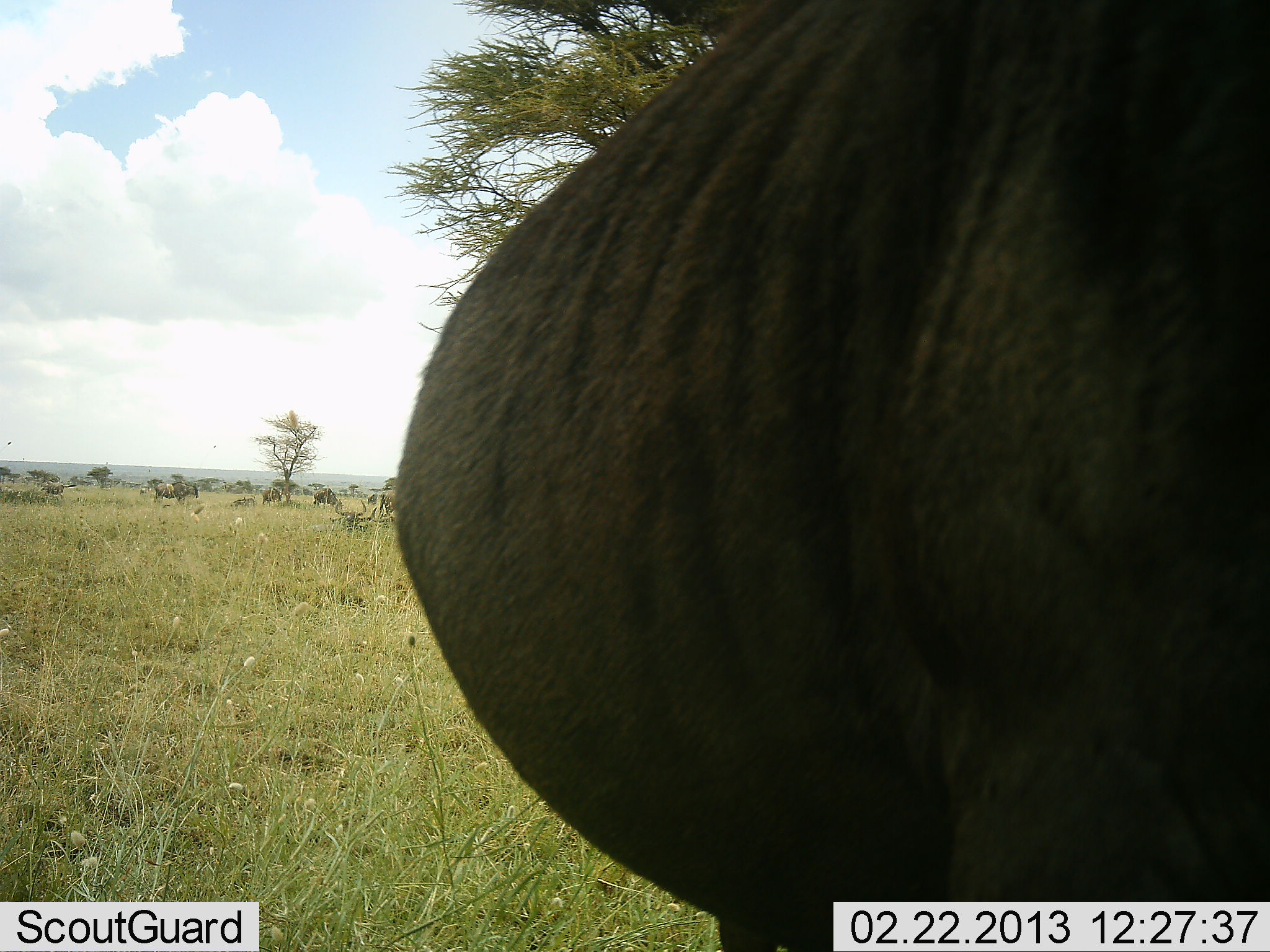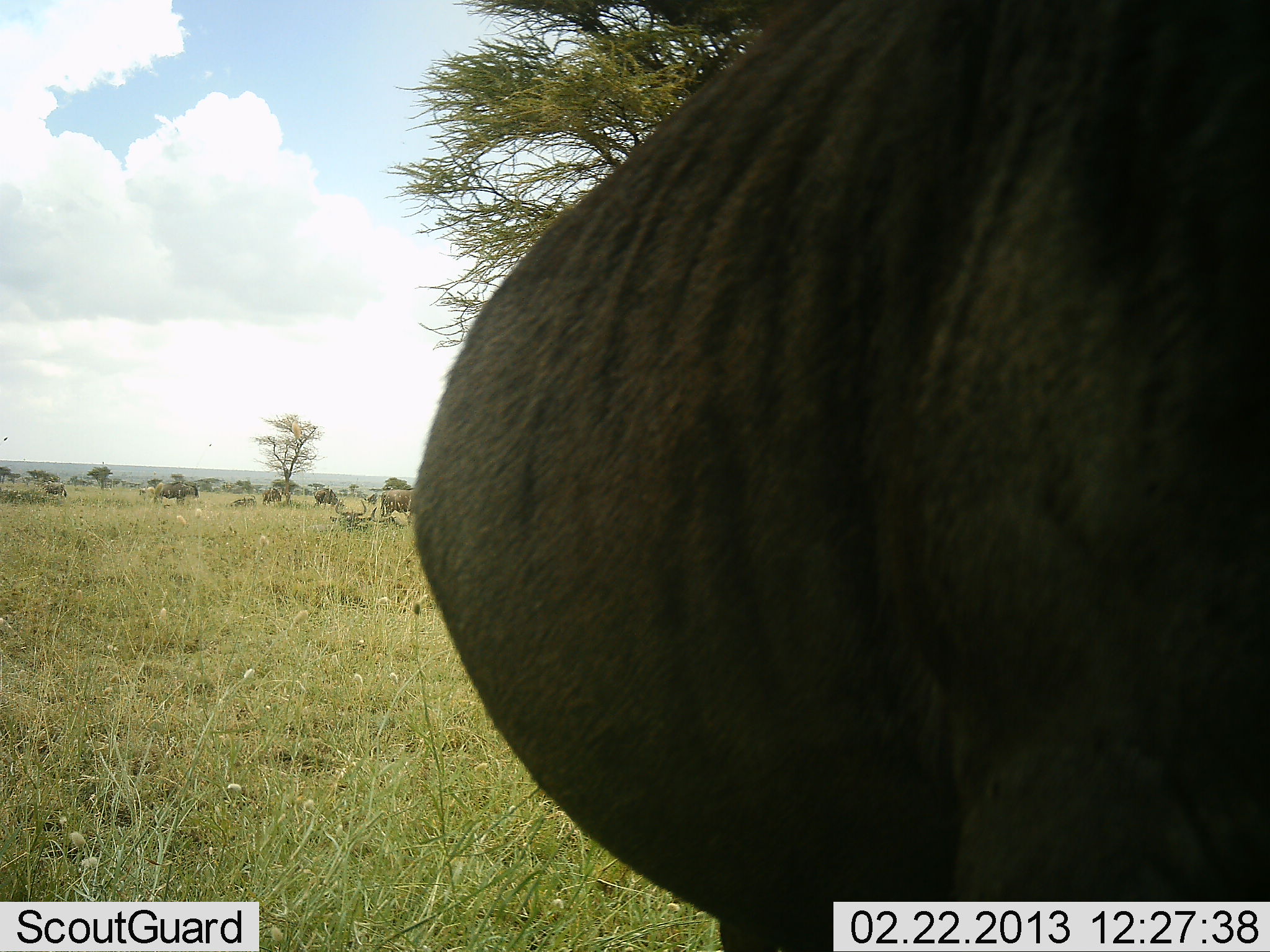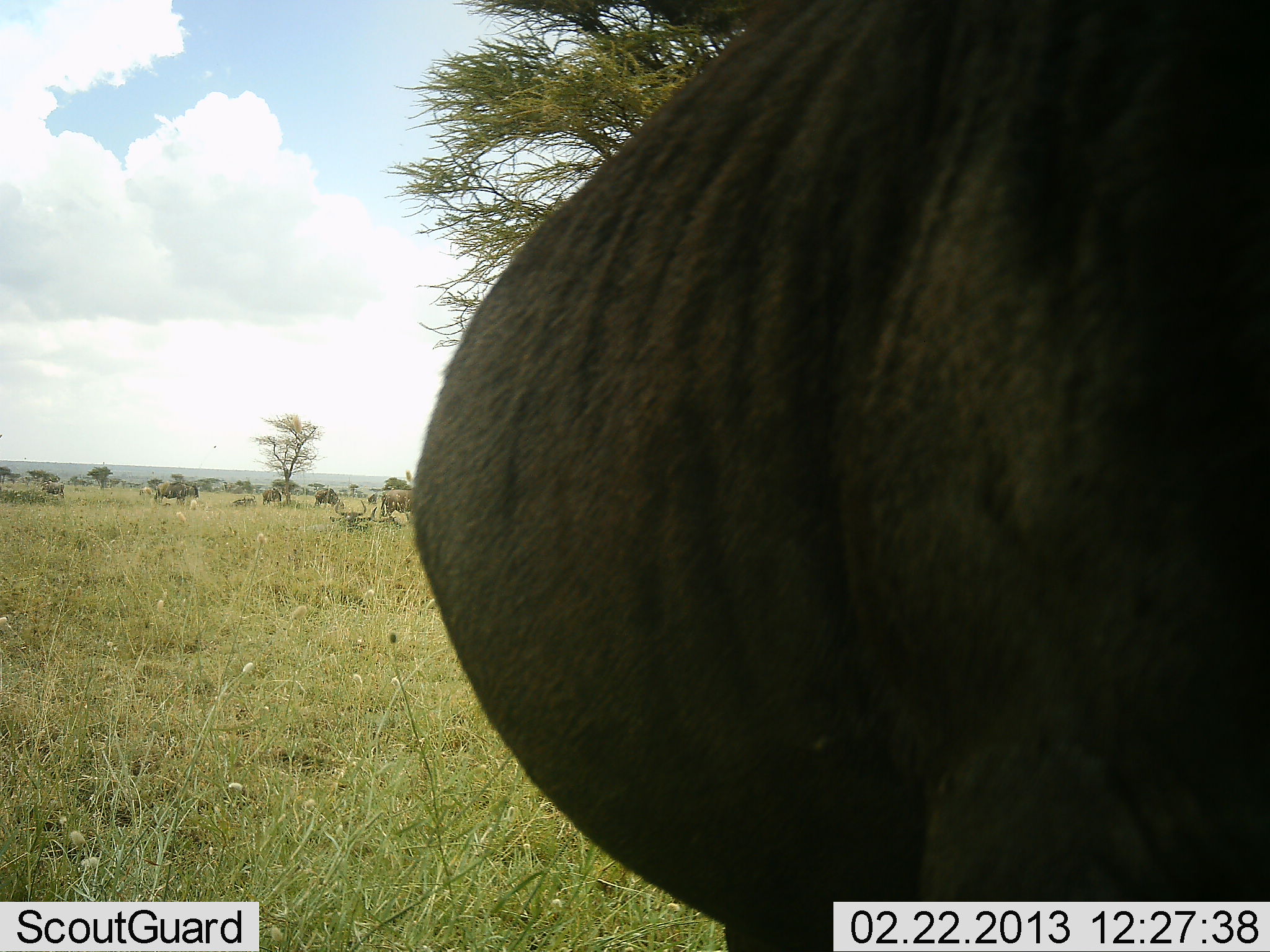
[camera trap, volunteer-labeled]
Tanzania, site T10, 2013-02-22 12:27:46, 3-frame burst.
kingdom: Animalia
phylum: Chordata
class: Mammalia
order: Artiodactyla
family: Bovidae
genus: Connochaetes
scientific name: Connochaetes taurinus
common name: blue wildebeest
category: wildebeest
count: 6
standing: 100%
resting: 17%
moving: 0%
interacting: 0%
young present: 0%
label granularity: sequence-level